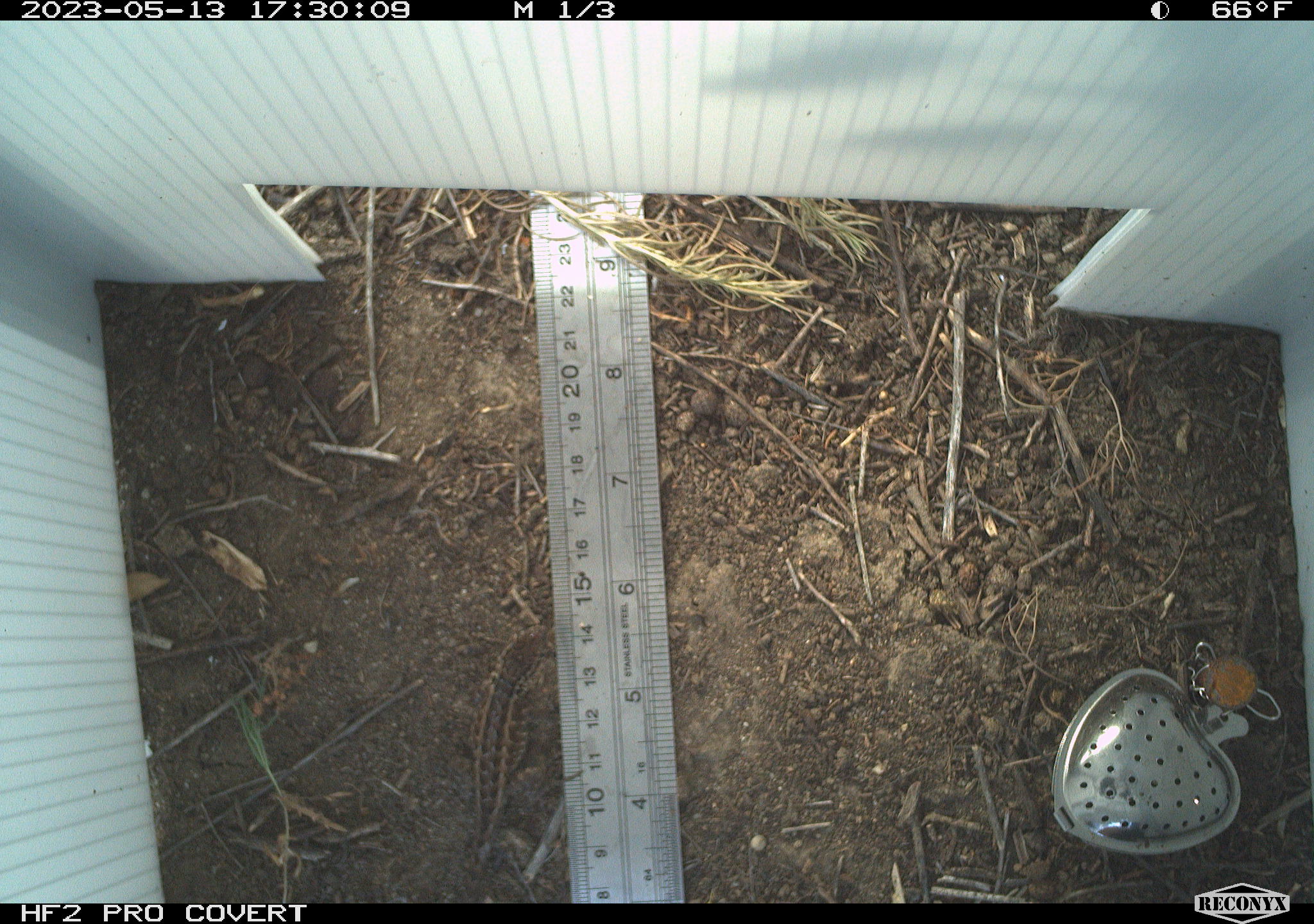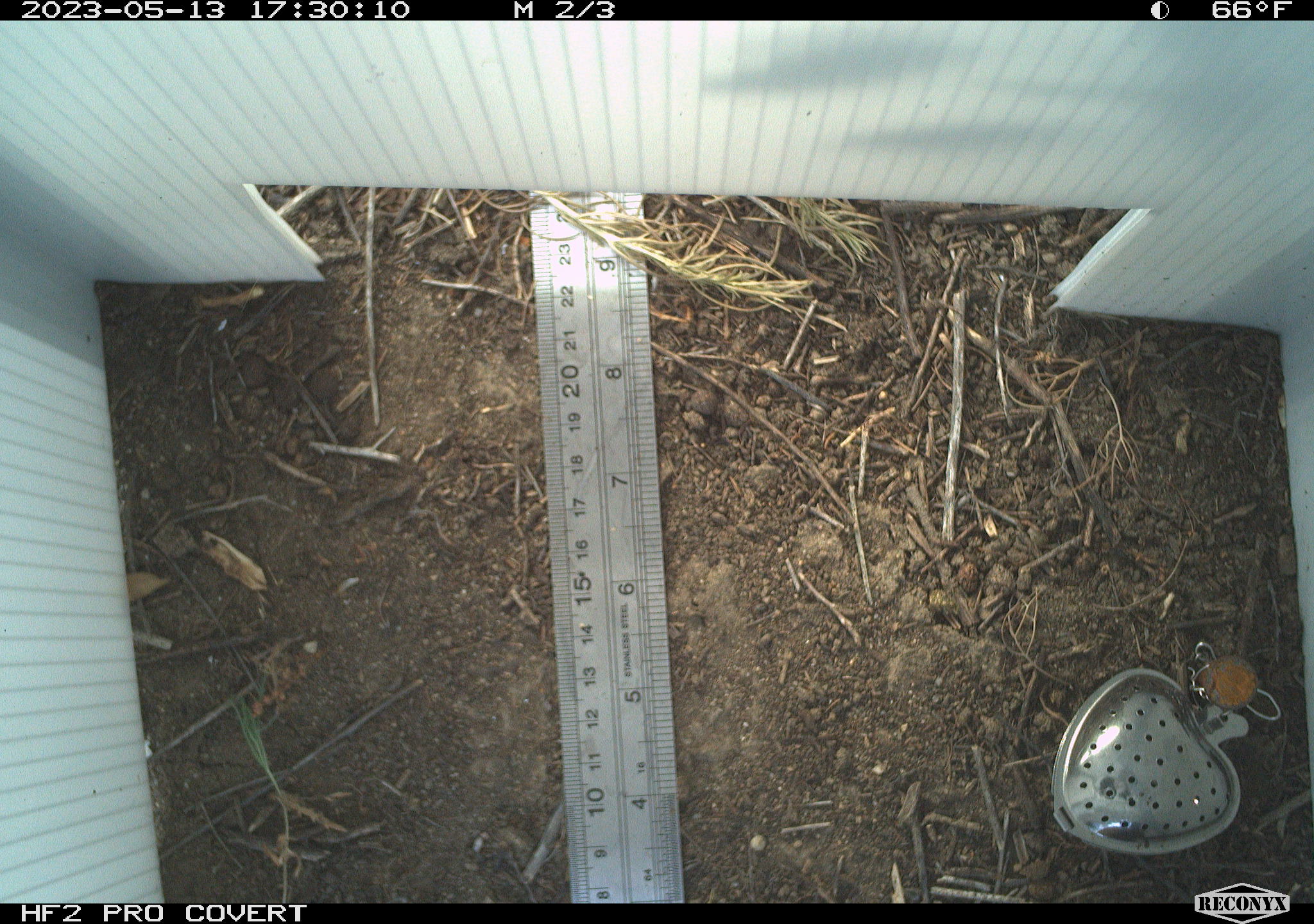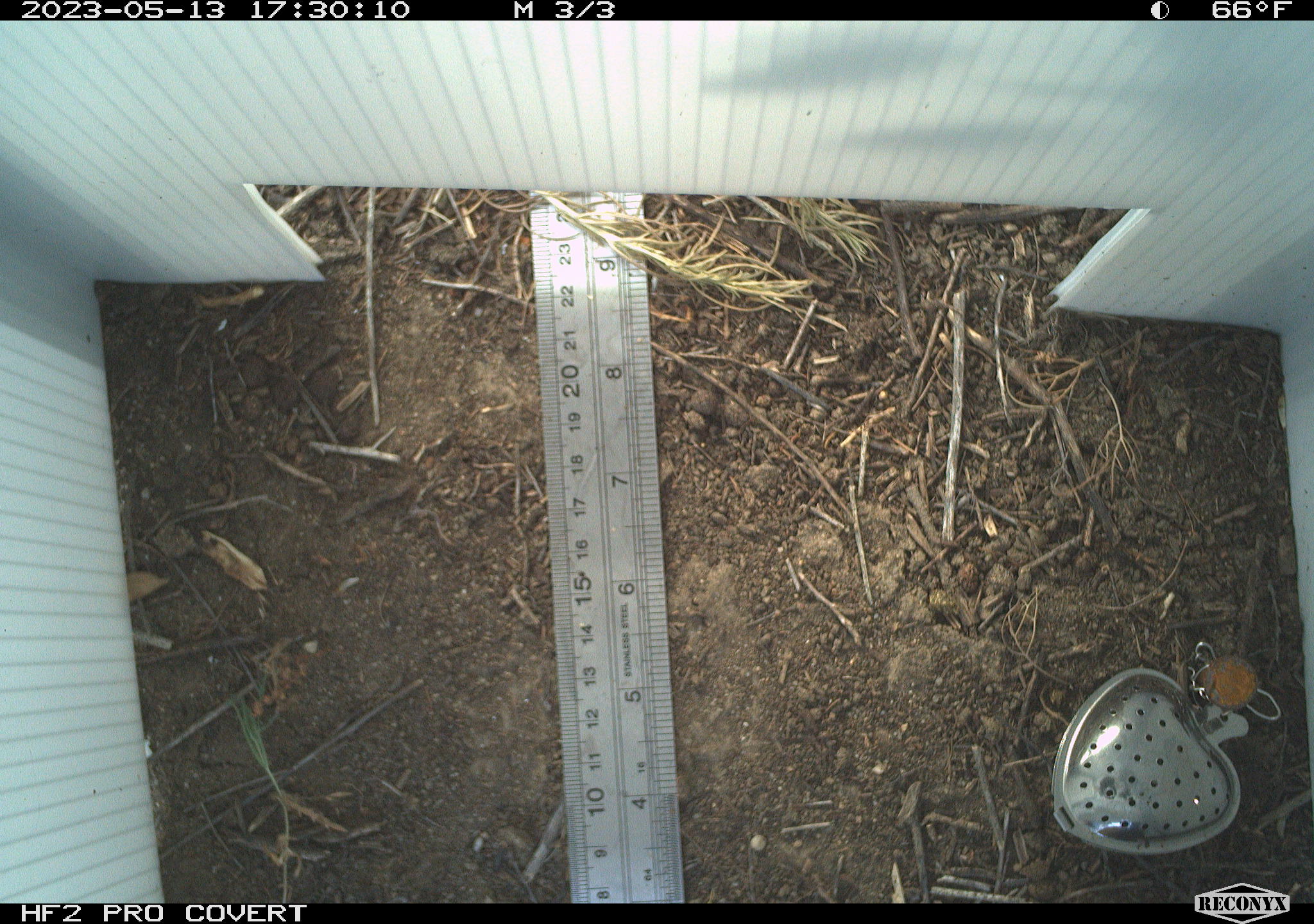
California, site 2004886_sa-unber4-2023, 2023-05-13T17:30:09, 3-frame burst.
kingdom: Animalia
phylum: Chordata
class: Reptilia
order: Squamata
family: Phrynosomatidae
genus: Sceloporus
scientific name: Sceloporus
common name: spiny lizards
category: sceloporus species